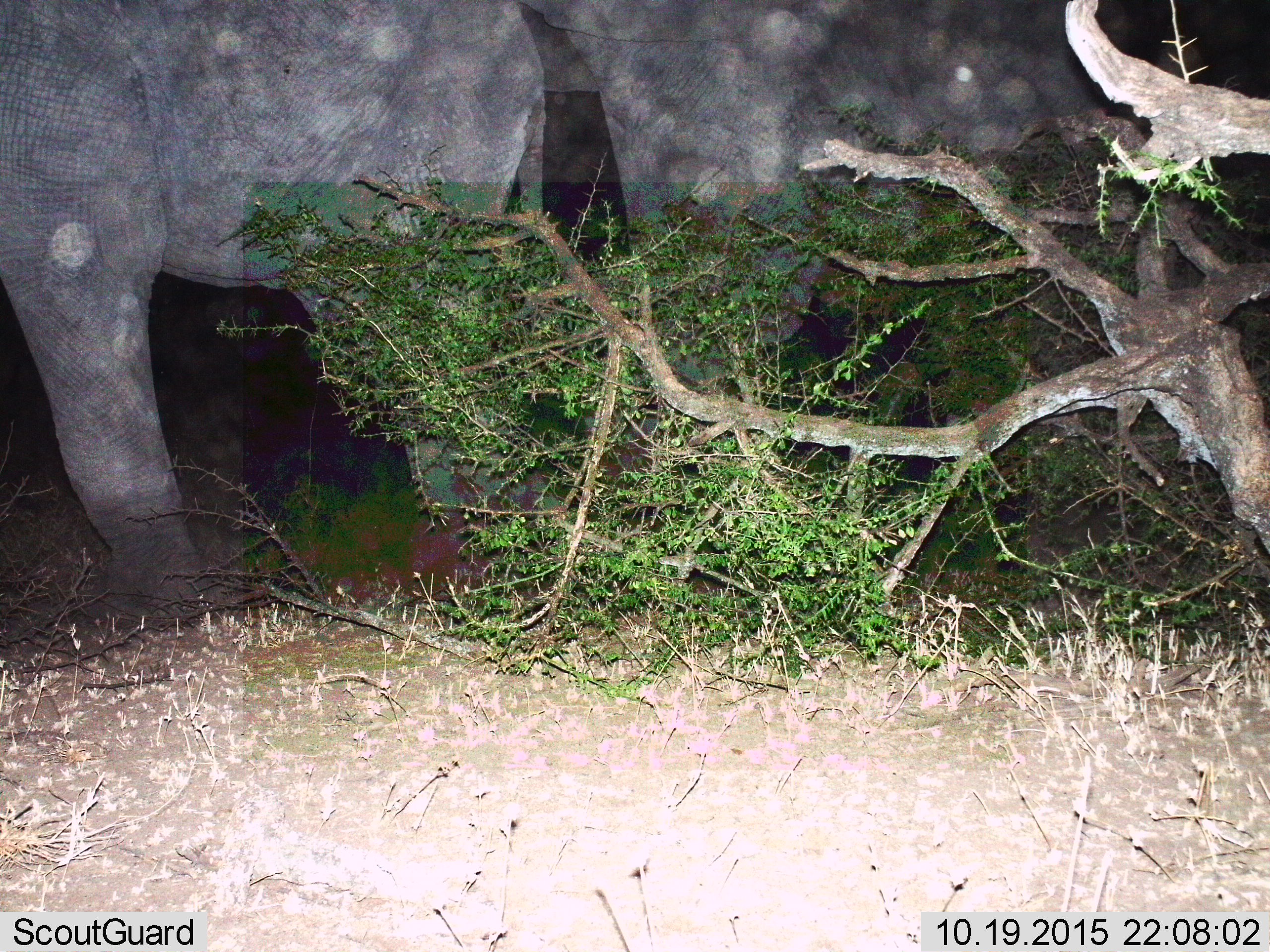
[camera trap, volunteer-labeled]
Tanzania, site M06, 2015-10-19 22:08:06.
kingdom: Animalia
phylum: Chordata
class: Mammalia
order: Proboscidea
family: Elephantidae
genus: Loxodonta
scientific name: Loxodonta africana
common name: african bush elephant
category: elephant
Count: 2.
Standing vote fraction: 62%.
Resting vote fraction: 0%.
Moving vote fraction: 25%.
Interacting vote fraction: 0%.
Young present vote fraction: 0%.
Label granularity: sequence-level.